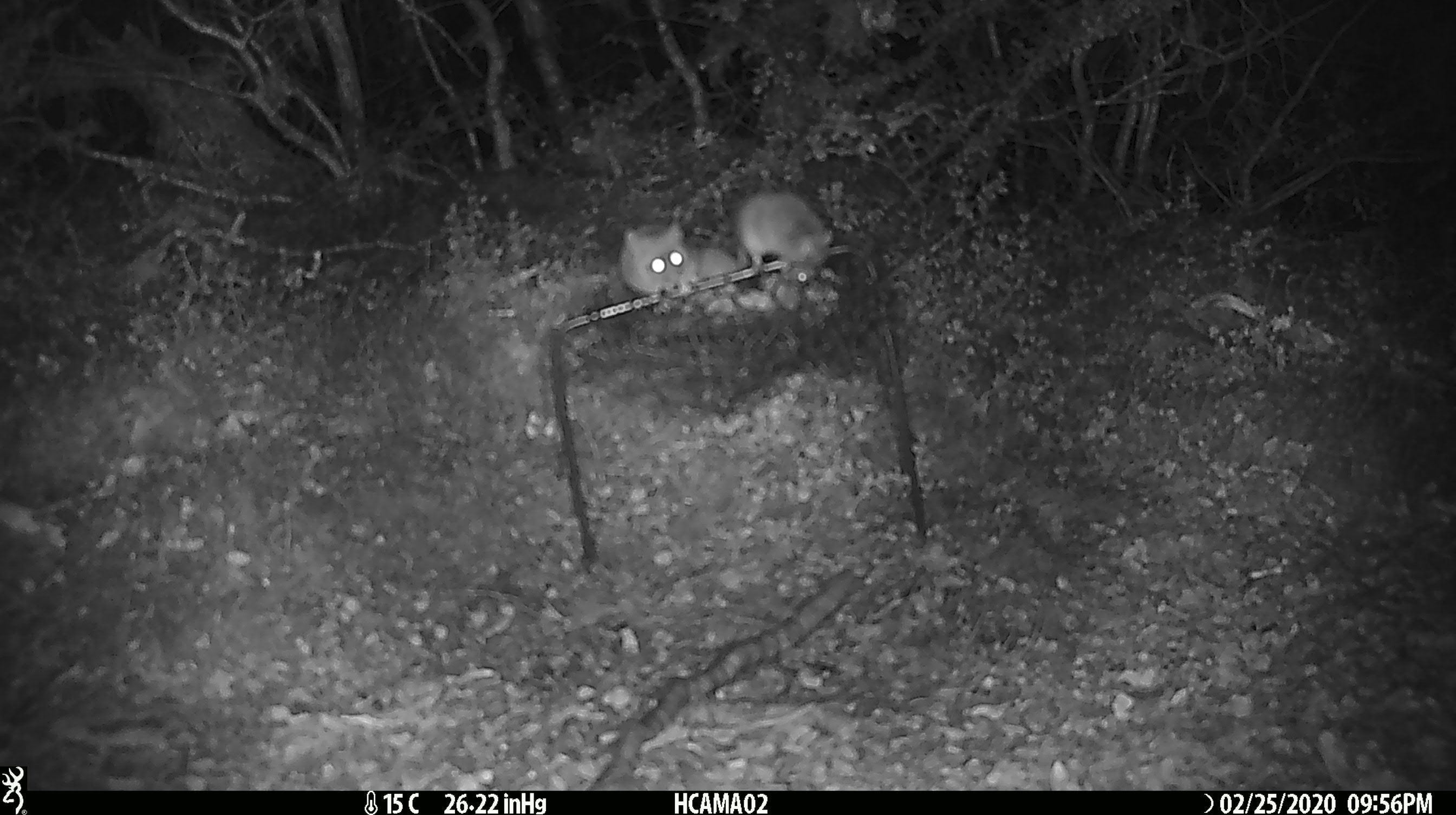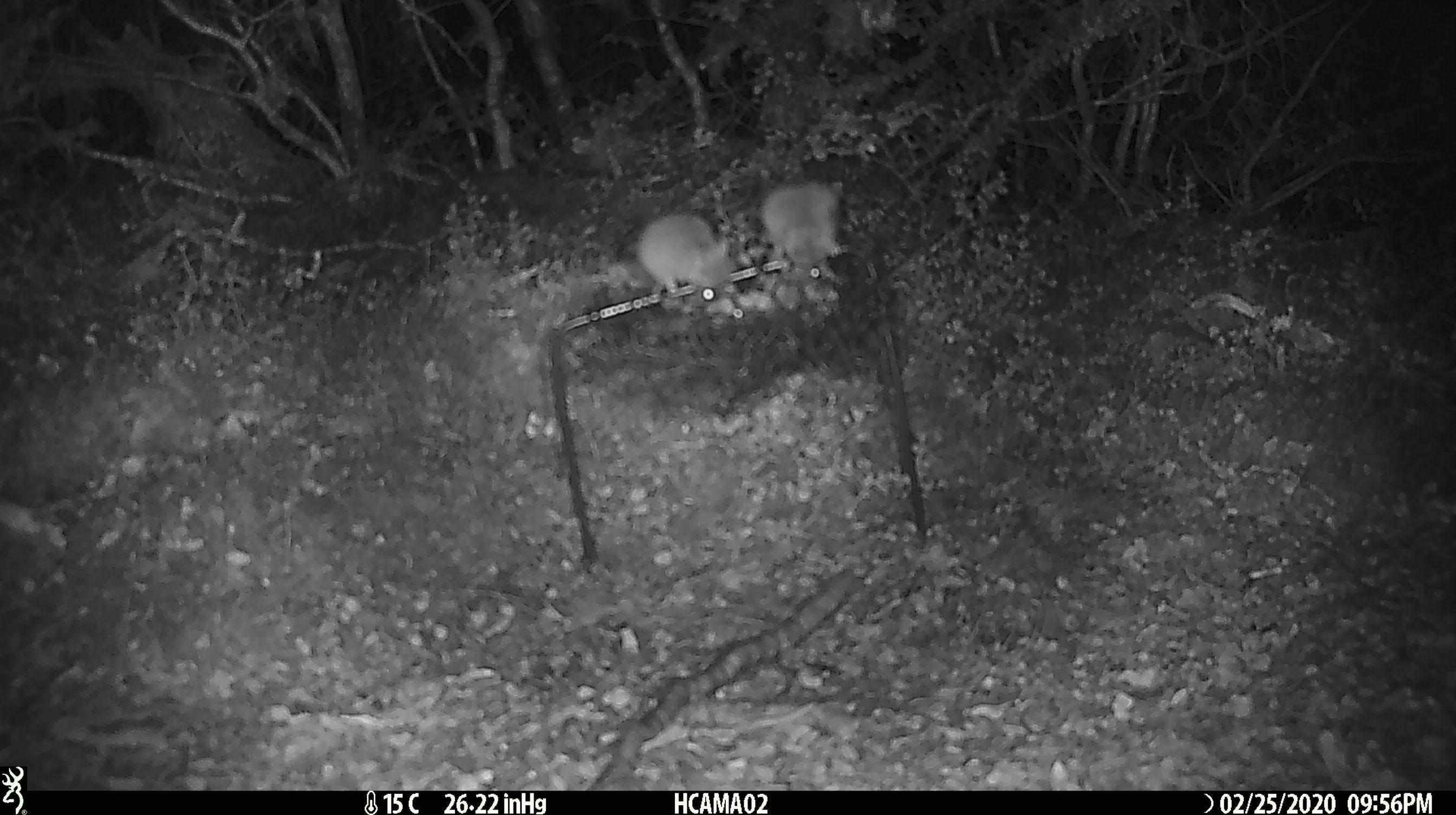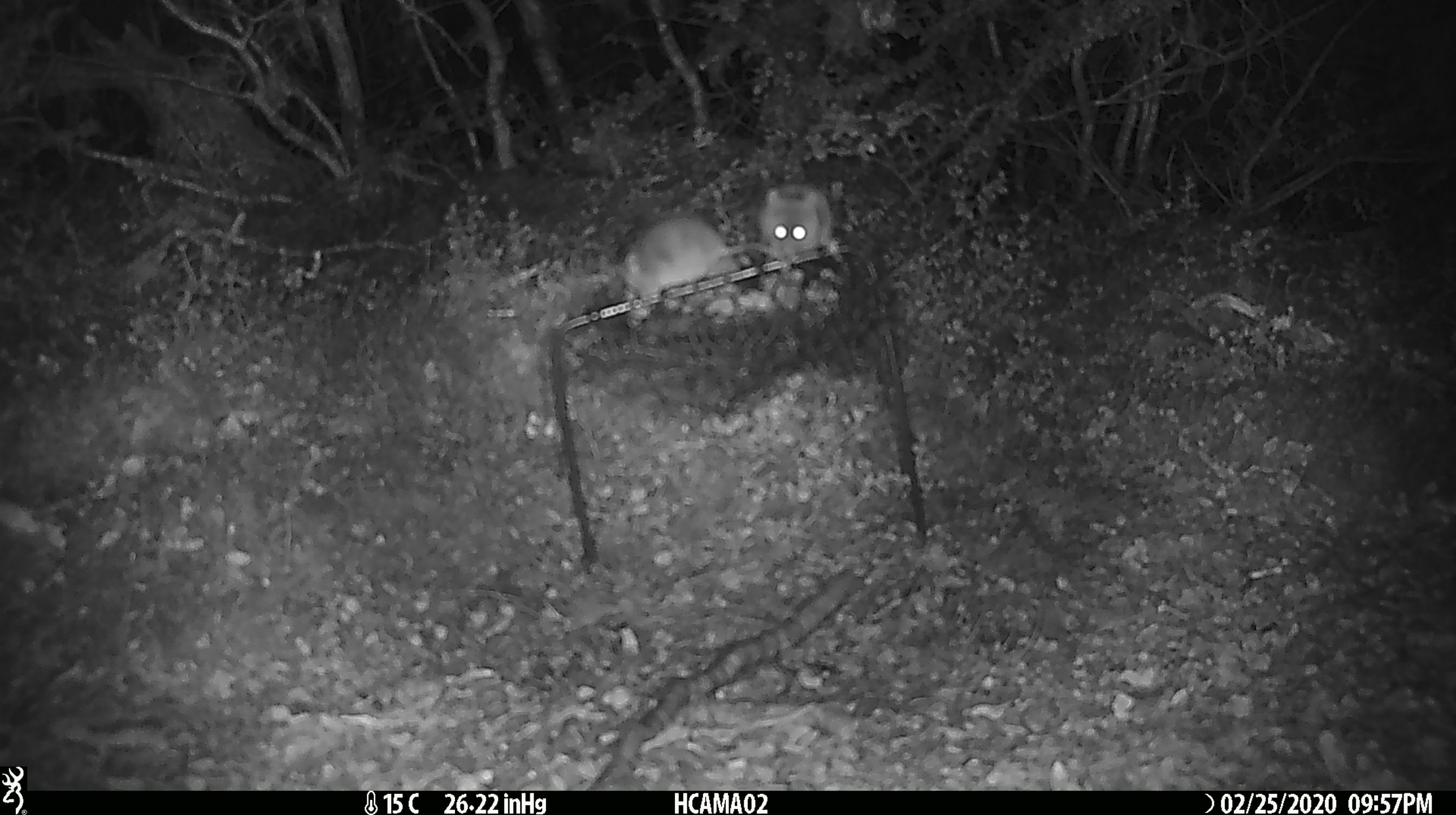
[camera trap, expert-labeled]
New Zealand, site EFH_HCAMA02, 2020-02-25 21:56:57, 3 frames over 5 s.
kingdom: Animalia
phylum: Chordata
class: Mammalia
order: Rodentia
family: Muridae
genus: Mus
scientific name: Mus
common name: mouse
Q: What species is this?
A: Mouse (Mus).